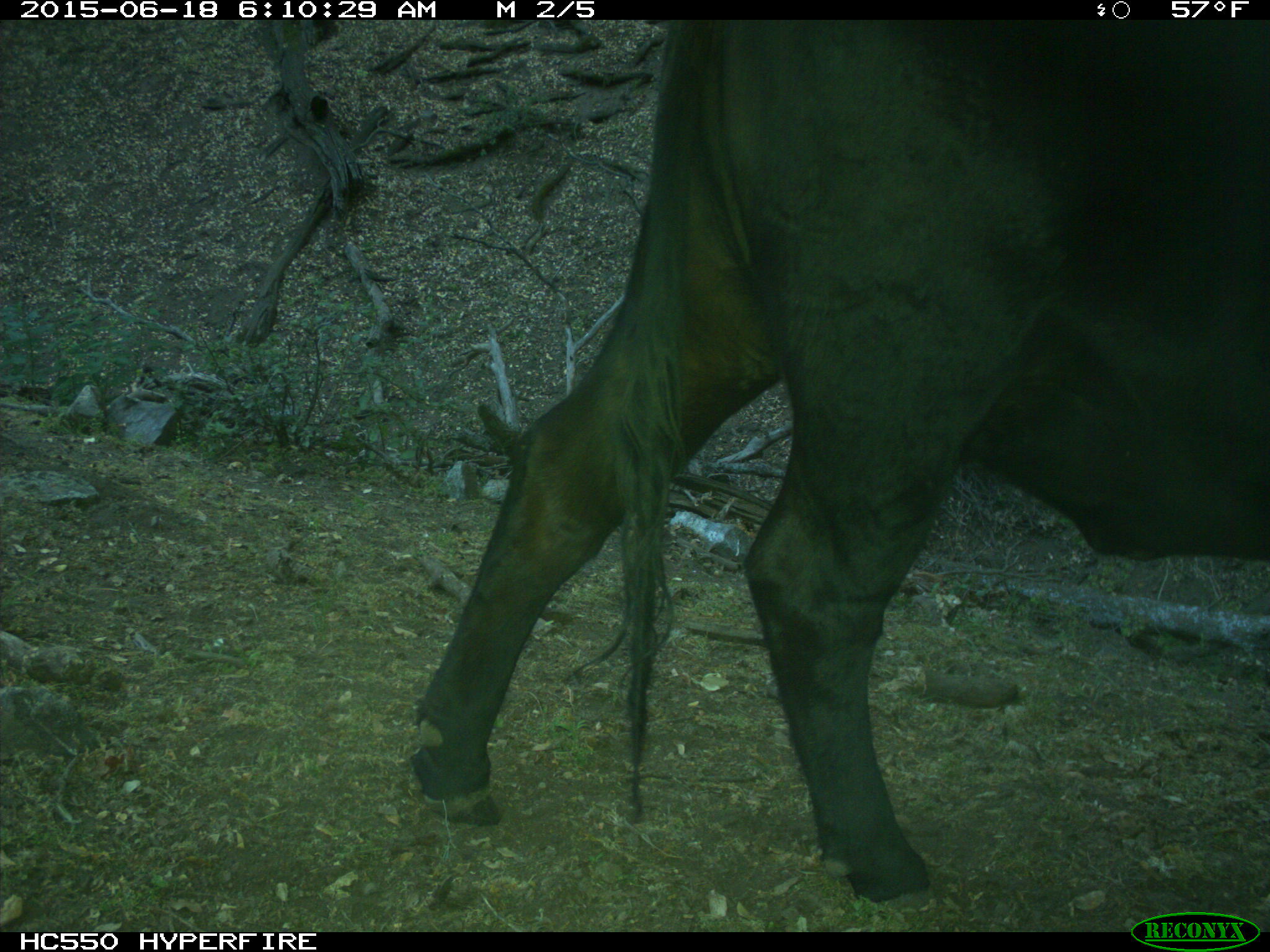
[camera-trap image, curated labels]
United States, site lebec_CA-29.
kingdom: Animalia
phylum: Chordata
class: Mammalia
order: Artiodactyla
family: Bovidae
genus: Bos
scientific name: Bos taurus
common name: domestic cow